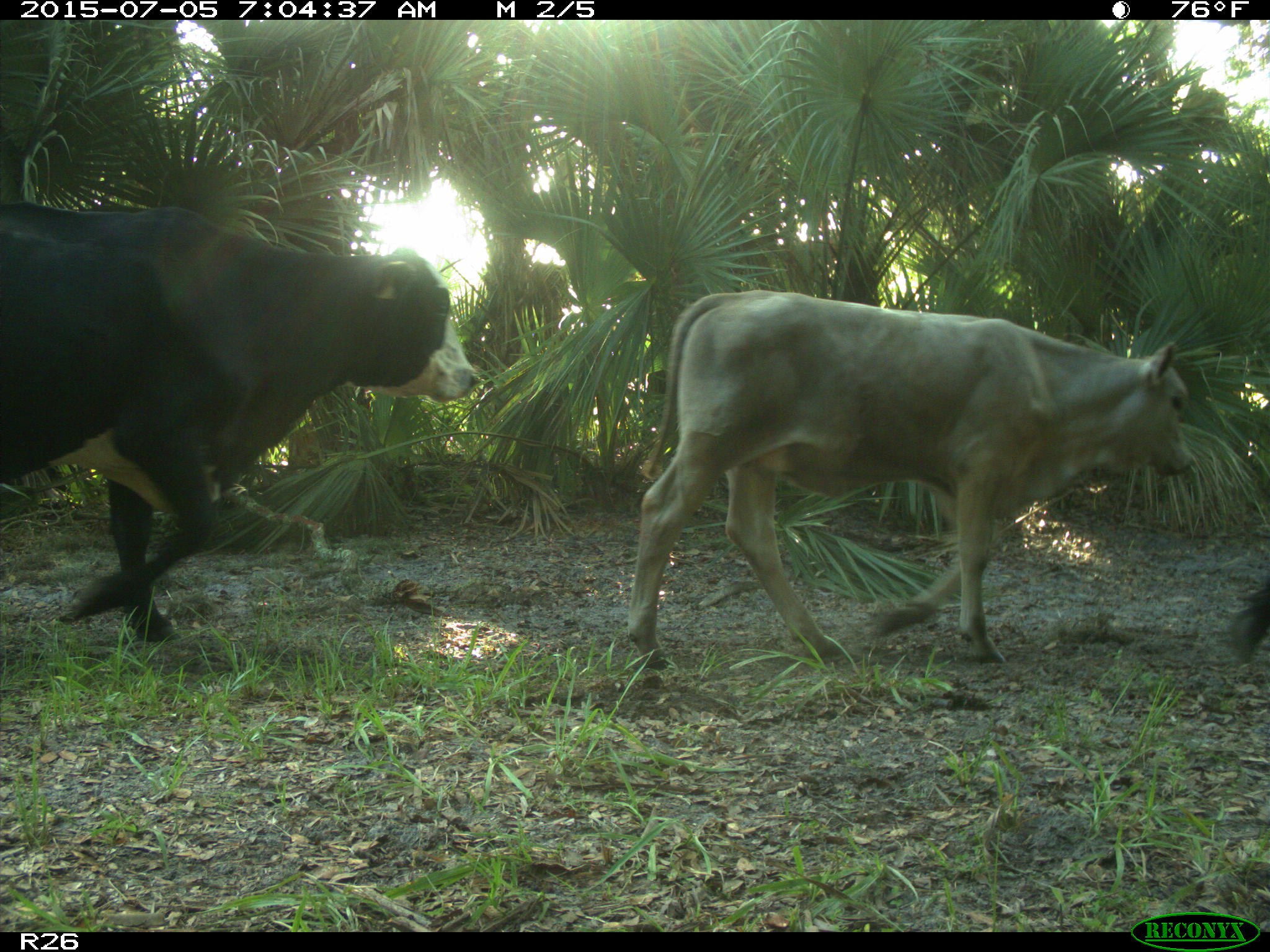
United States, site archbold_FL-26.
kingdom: Animalia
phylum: Chordata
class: Mammalia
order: Artiodactyla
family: Bovidae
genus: Bos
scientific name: Bos taurus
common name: domestic cow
Bos taurus (domestic cow).